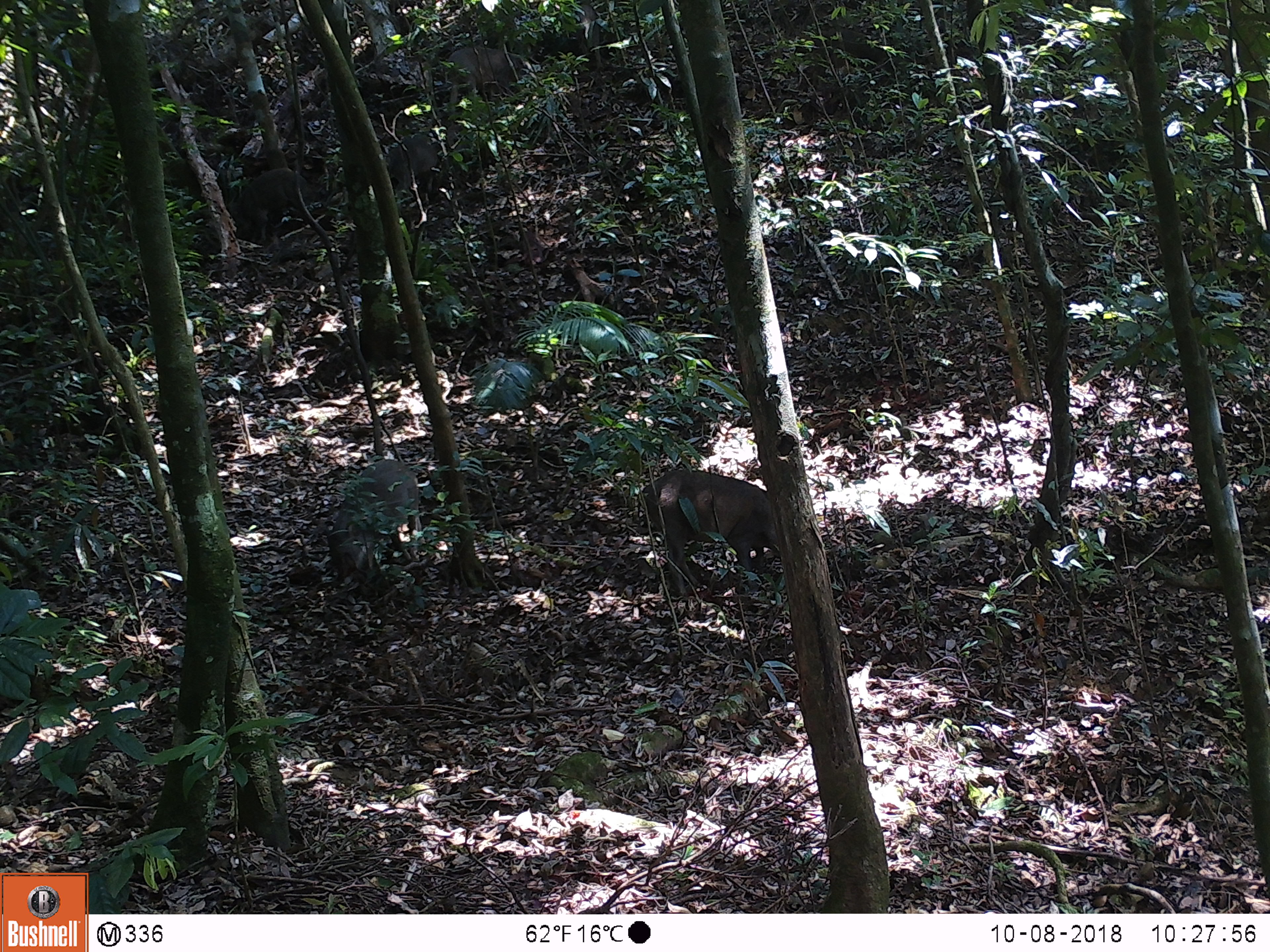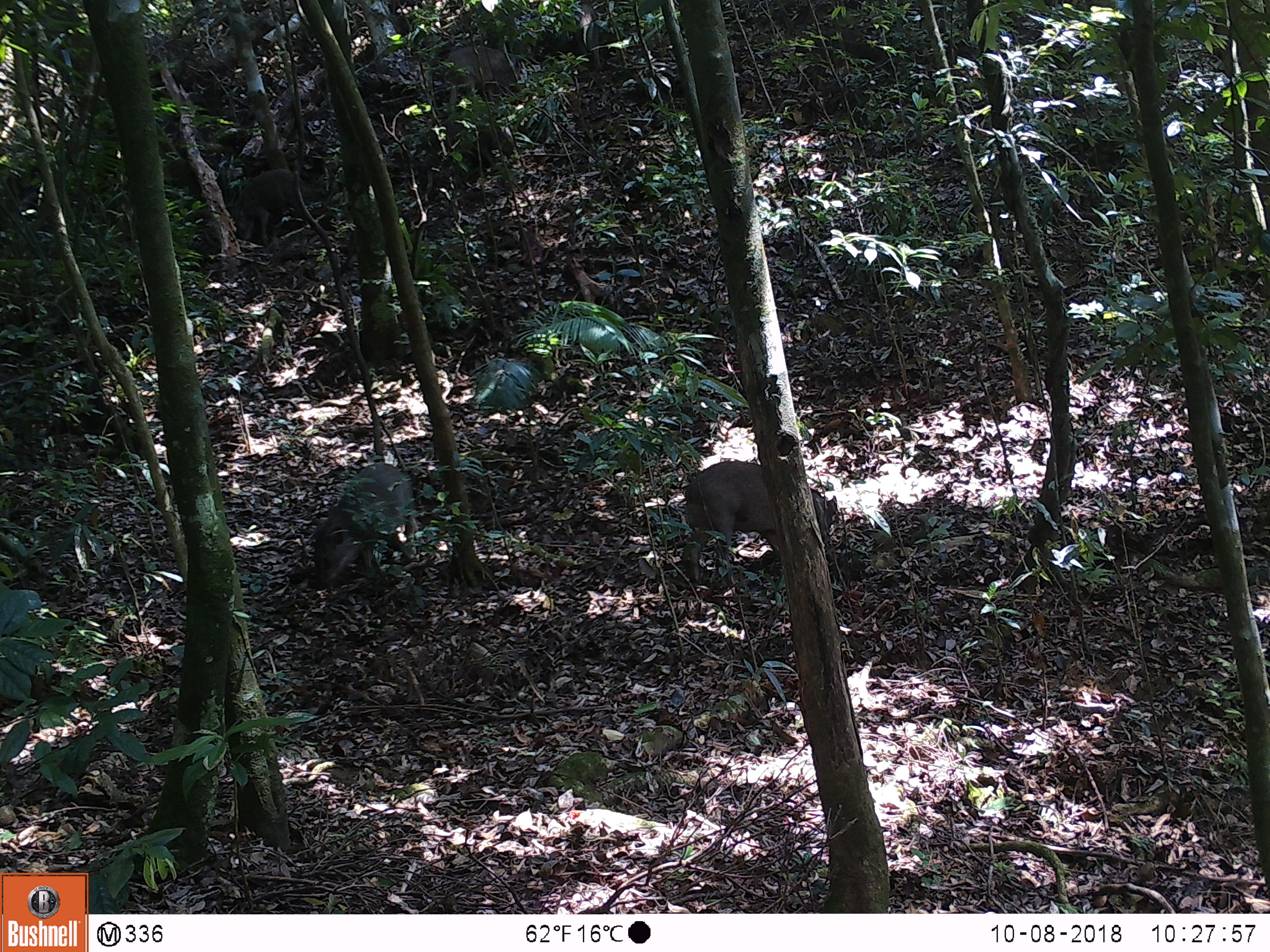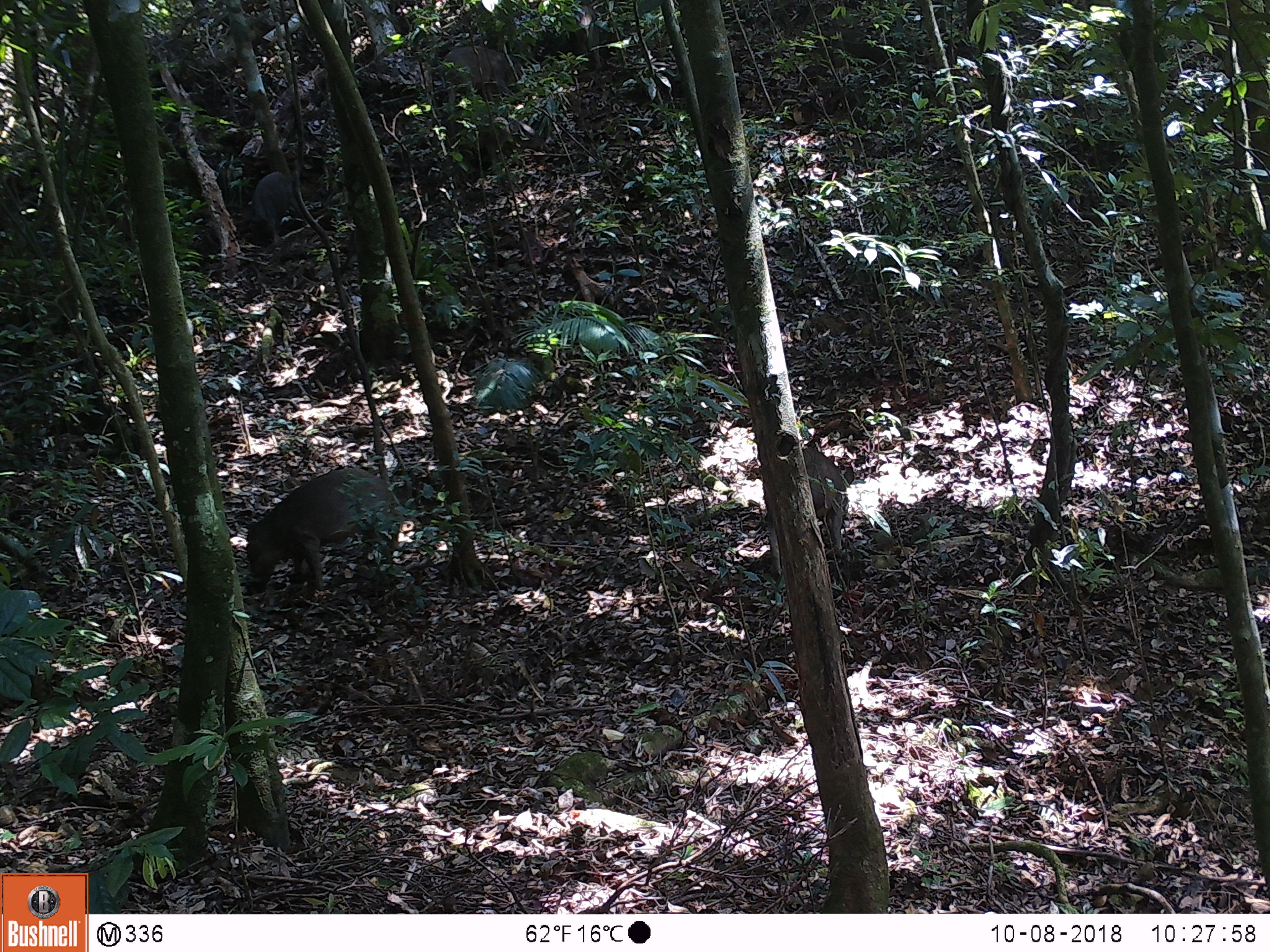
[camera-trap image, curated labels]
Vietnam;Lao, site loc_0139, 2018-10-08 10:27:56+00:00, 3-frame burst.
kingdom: Animalia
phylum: Chordata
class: Mammalia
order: Artiodactyla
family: Suidae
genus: Sus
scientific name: Sus scrofa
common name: eurasian wild pig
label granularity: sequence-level